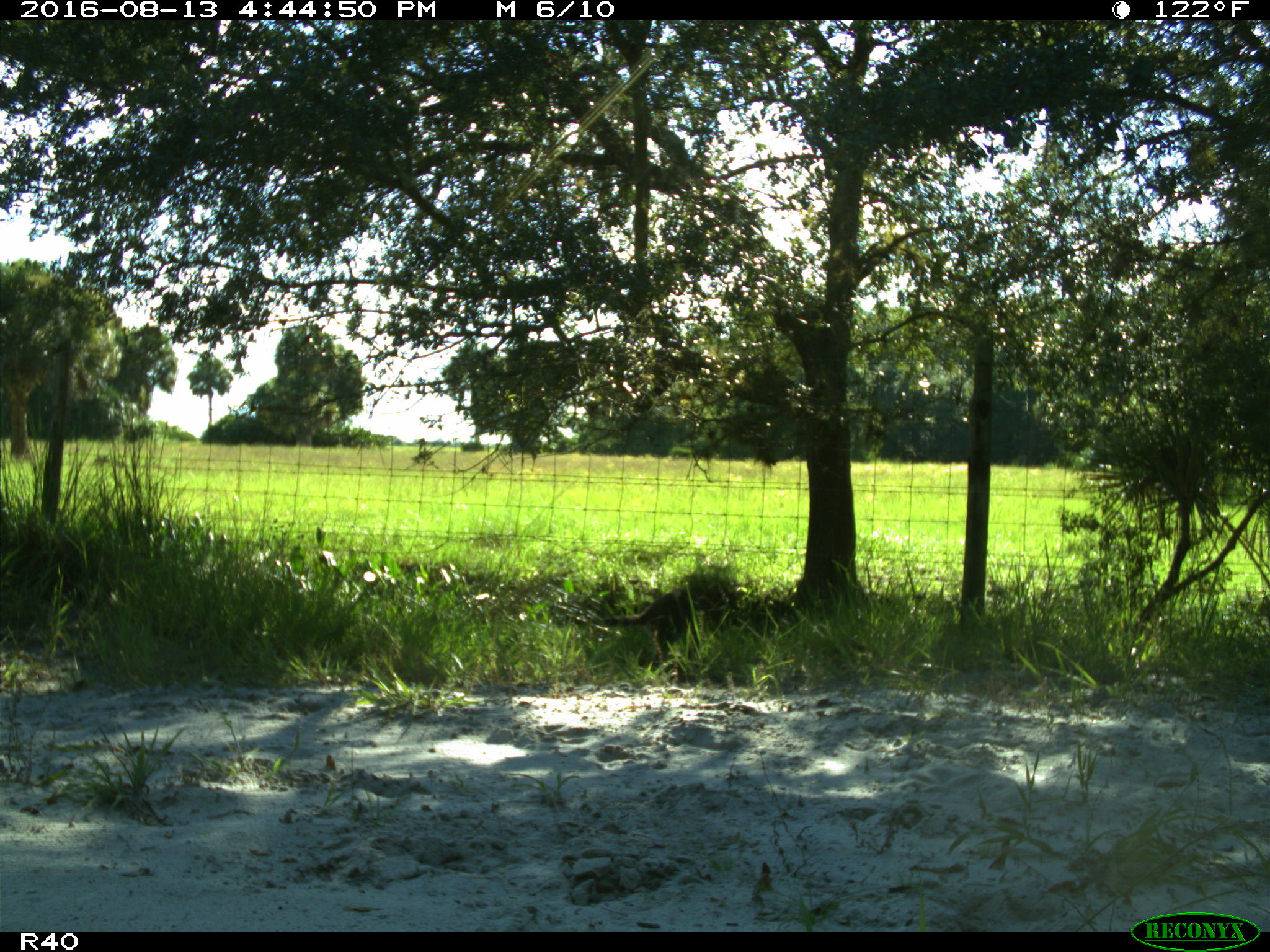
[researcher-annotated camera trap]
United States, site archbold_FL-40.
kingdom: Animalia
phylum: Chordata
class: Mammalia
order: Carnivora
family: Procyonidae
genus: Procyon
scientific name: Procyon lotor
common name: common raccoon